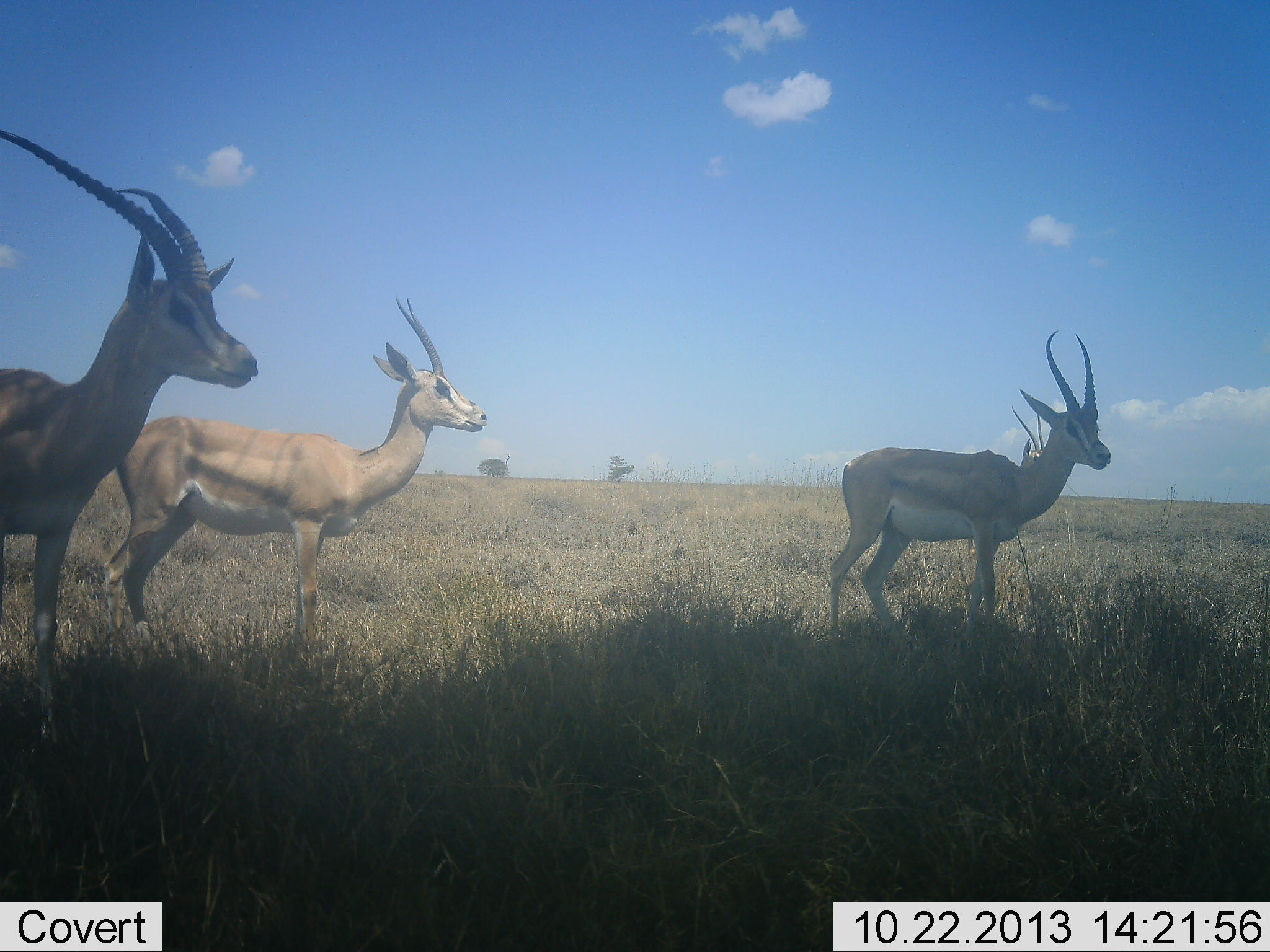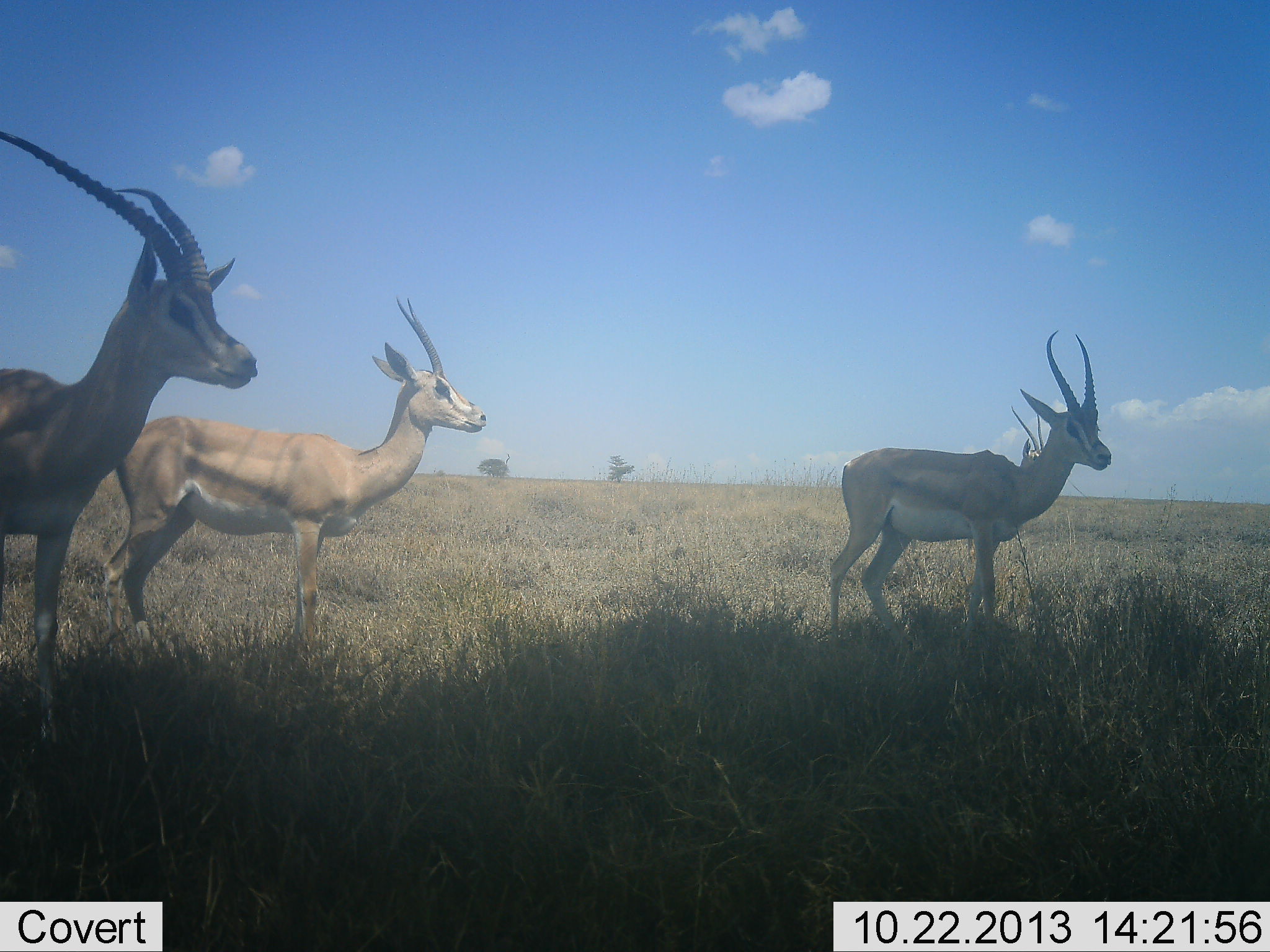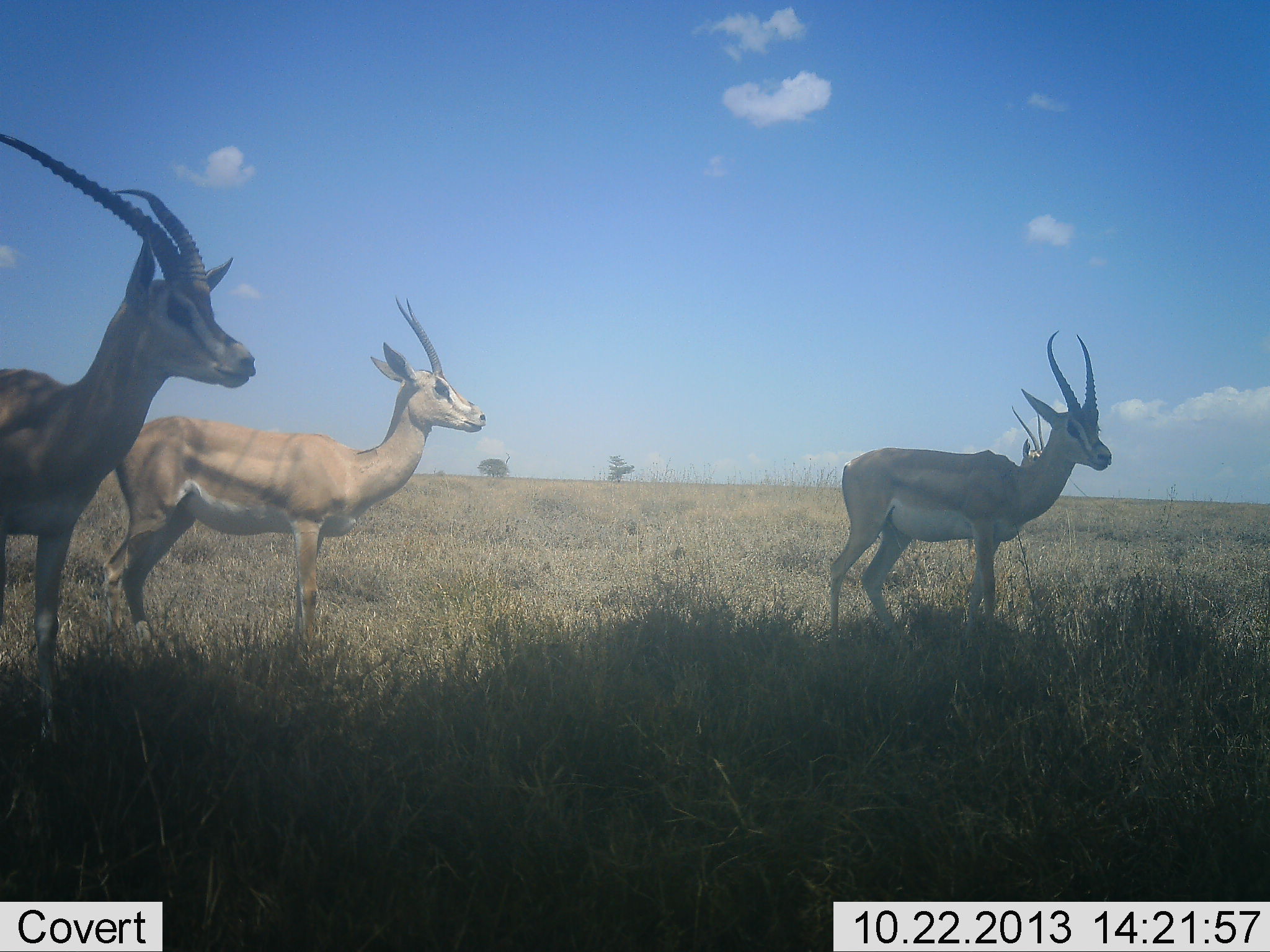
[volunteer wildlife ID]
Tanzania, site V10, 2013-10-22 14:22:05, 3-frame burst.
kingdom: Animalia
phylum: Chordata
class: Mammalia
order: Artiodactyla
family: Bovidae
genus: Nanger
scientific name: Nanger granti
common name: grant's gazelle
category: gazellegrants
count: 3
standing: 100%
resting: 0%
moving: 0%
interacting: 0%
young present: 0%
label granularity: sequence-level